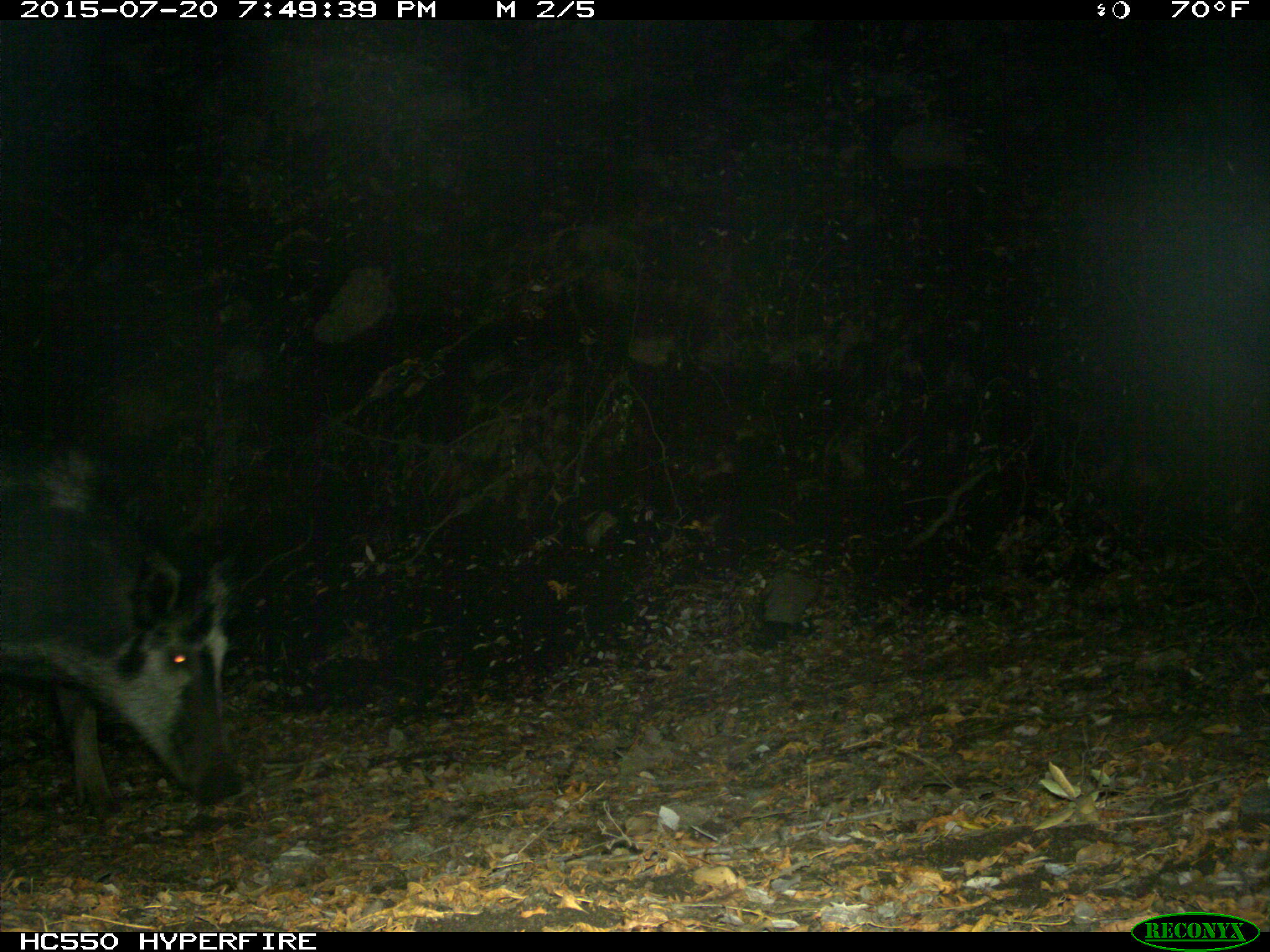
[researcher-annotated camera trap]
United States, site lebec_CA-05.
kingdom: Animalia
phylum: Chordata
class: Mammalia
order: Artiodactyla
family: Suidae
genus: Sus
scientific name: Sus scrofa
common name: wild boar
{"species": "Sus scrofa (wild boar)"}